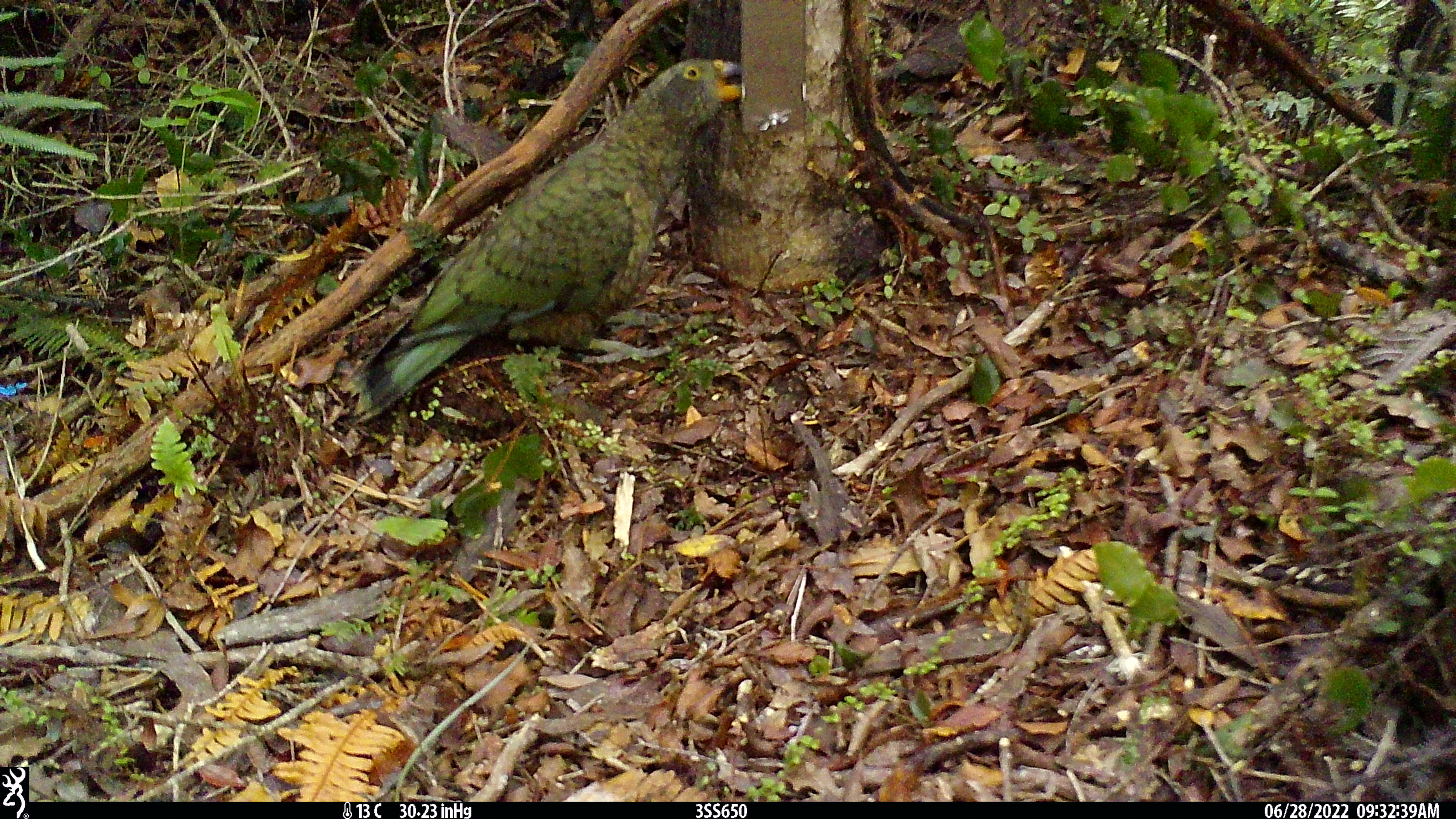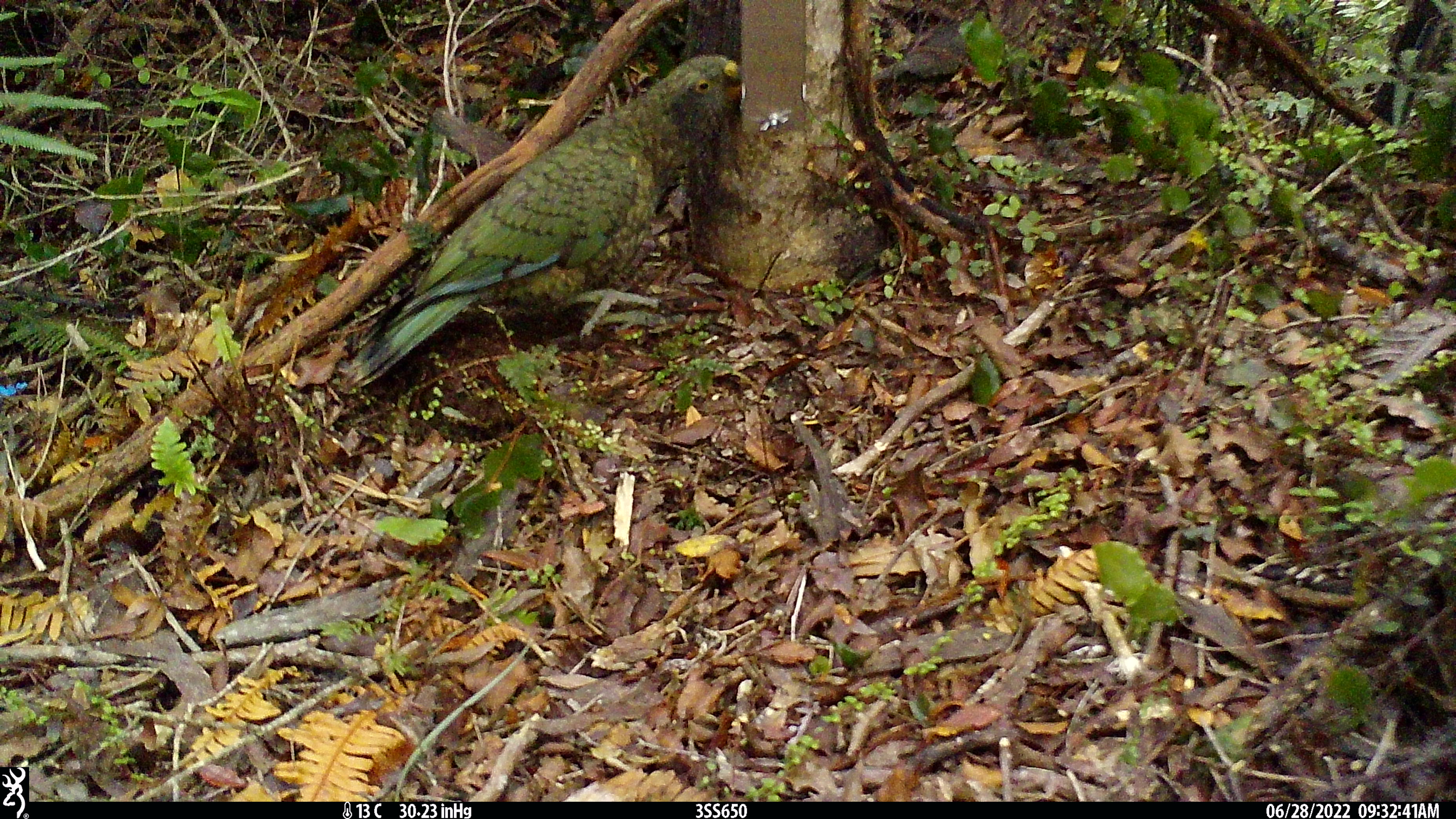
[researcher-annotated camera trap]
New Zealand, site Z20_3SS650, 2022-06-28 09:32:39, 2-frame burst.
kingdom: Animalia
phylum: Chordata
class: Aves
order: Psittaciformes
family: Strigopidae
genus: Nestor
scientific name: Nestor notabilis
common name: kea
Kea (Nestor notabilis).